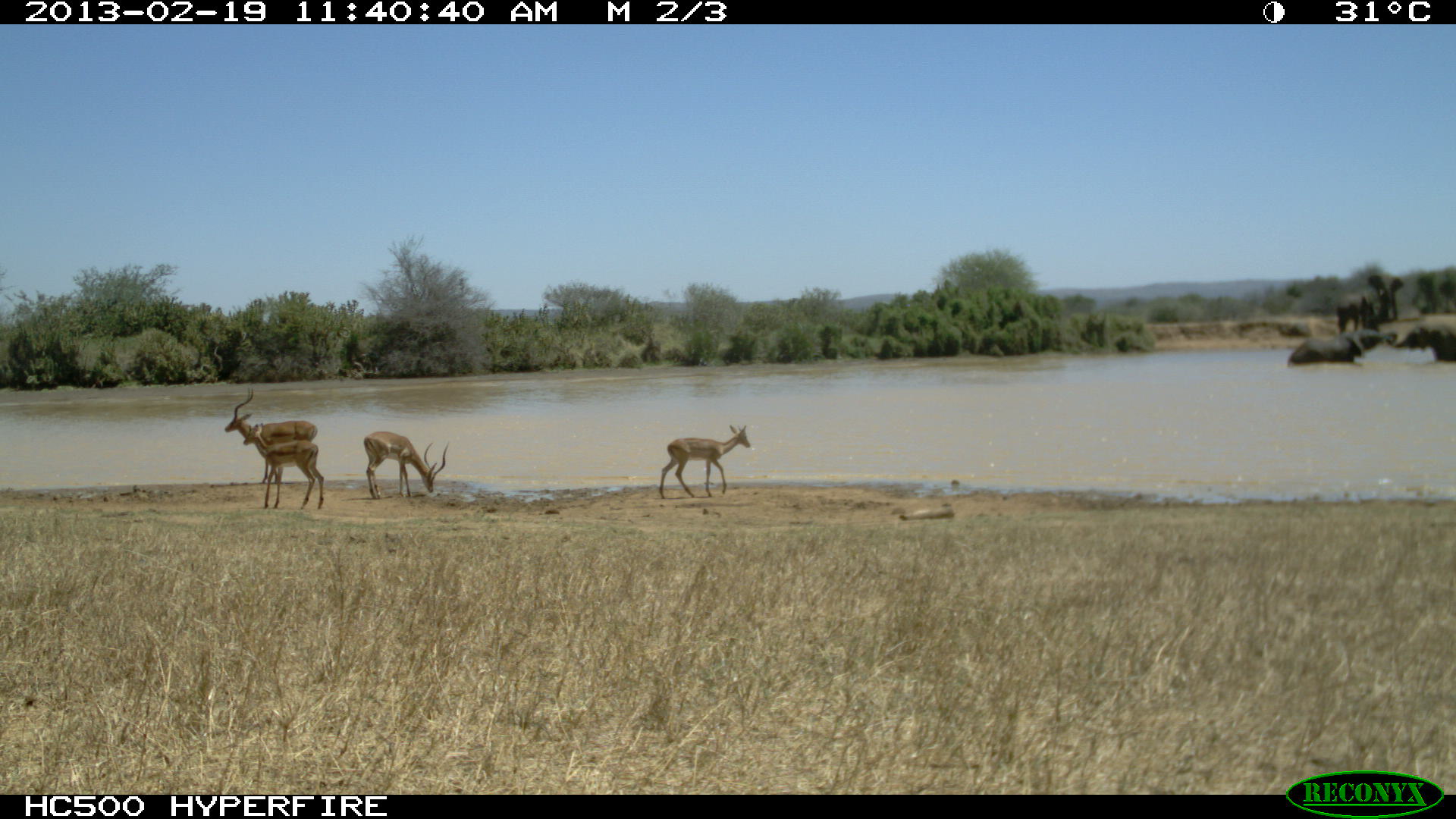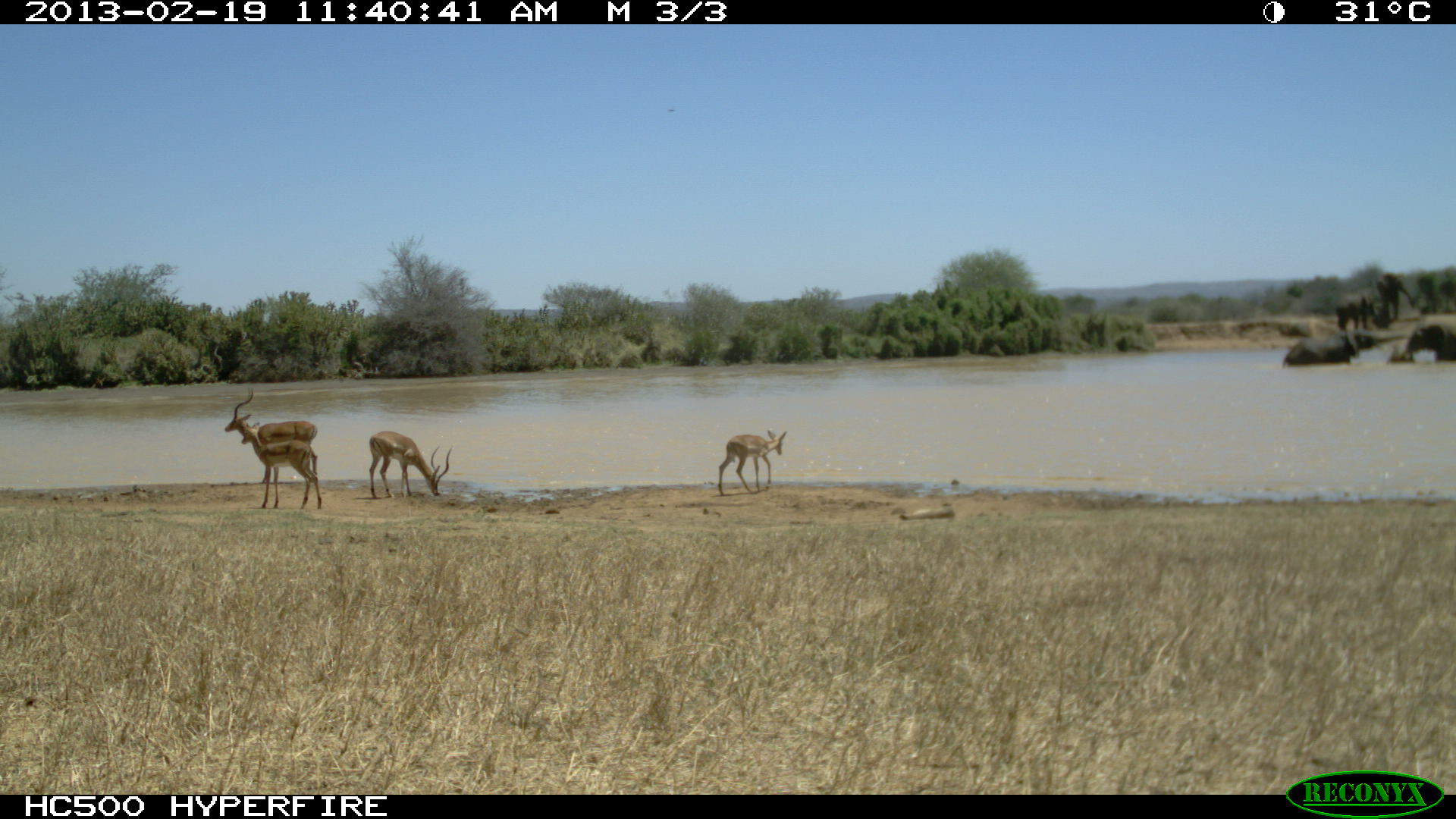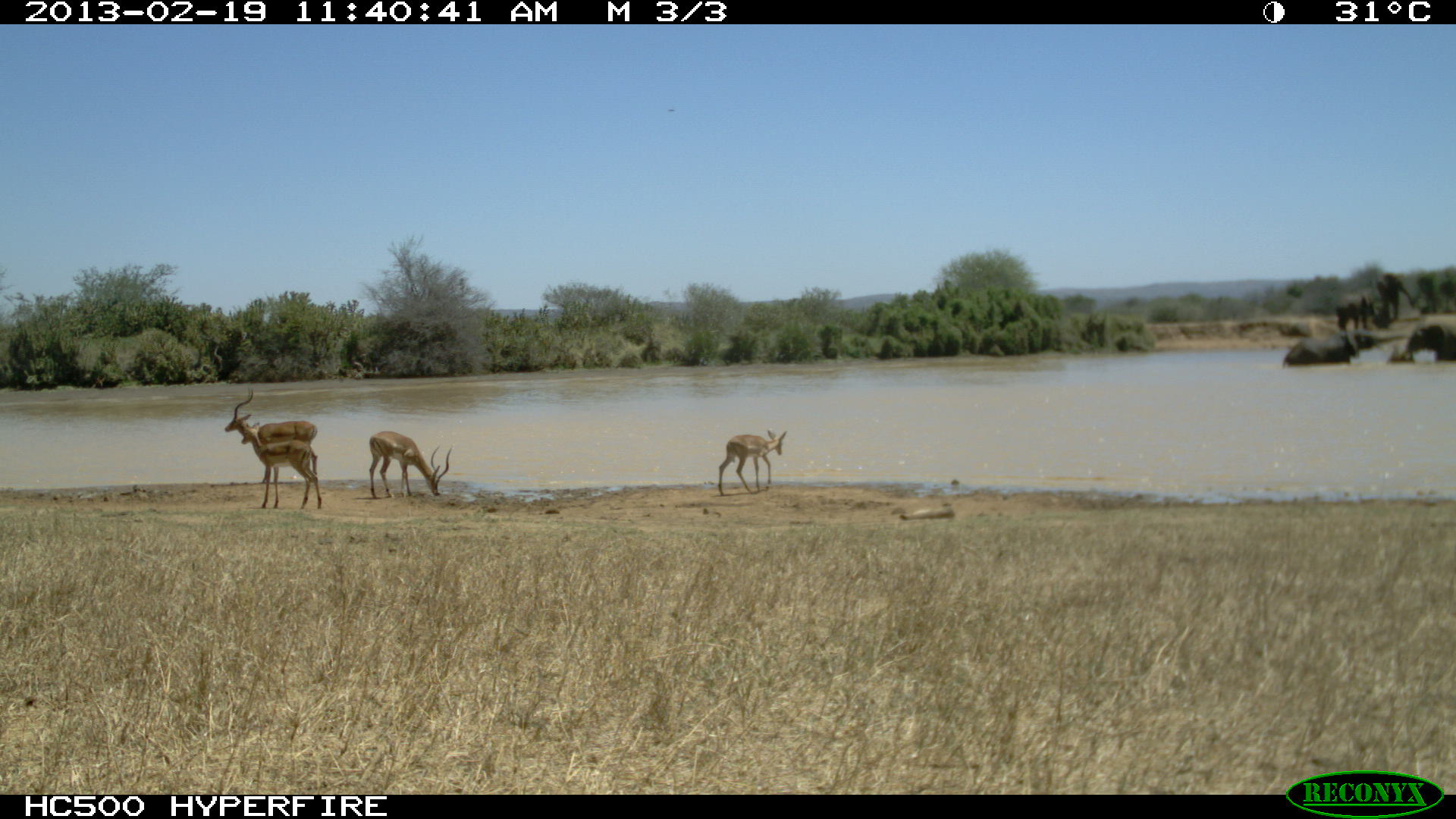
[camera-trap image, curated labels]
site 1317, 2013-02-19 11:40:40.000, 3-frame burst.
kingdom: Animalia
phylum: Chordata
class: Mammalia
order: Artiodactyla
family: Bovidae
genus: Aepyceros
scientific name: Aepyceros melampus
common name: impala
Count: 6.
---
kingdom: Animalia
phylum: Chordata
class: Mammalia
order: Proboscidea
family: Elephantidae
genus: Loxodonta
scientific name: Loxodonta africana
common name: african bush elephant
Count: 5.